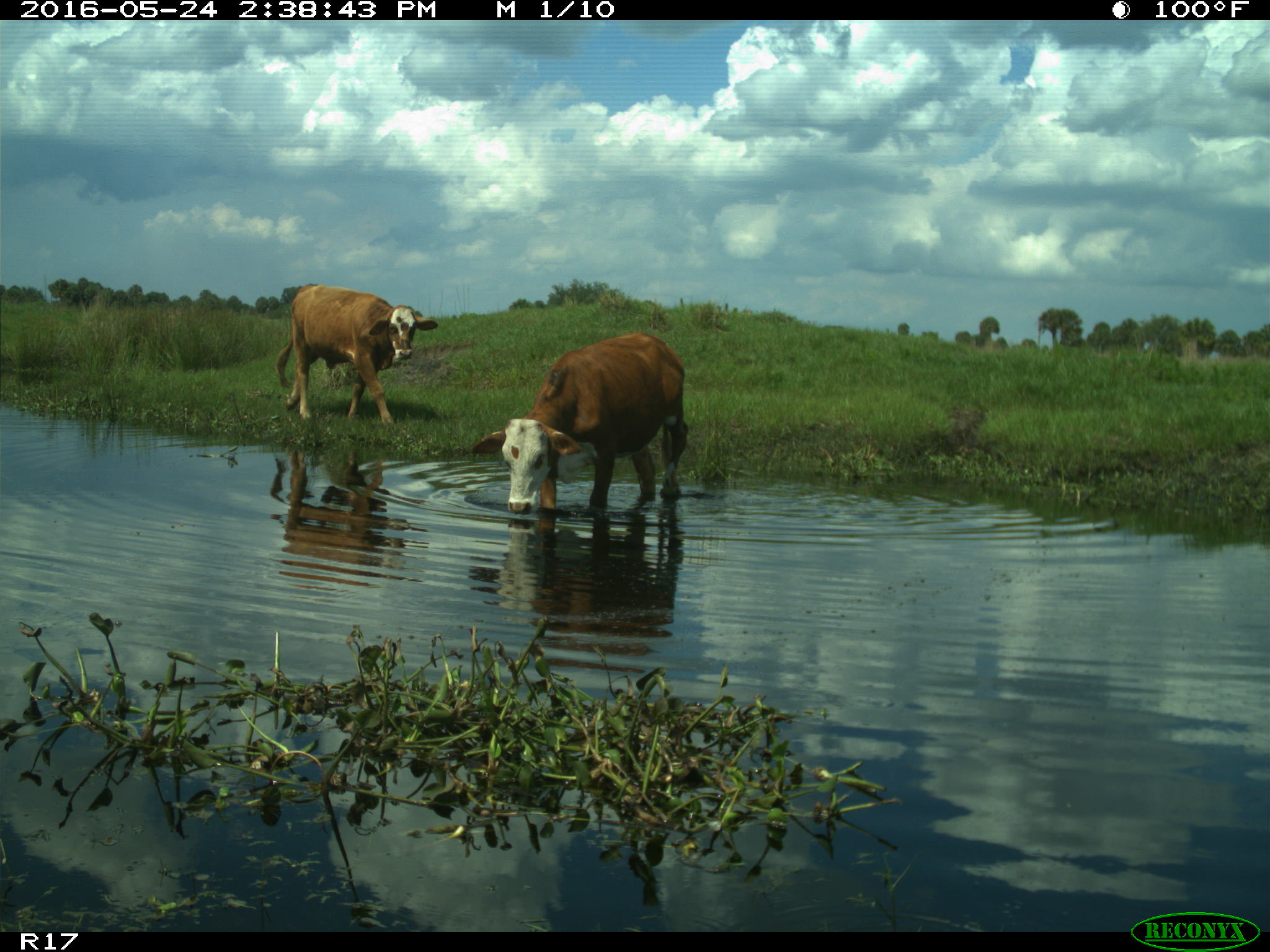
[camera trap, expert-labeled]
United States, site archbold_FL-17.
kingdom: Animalia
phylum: Chordata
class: Mammalia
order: Artiodactyla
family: Bovidae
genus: Bos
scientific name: Bos taurus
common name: domestic cow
Bos taurus (domestic cow).